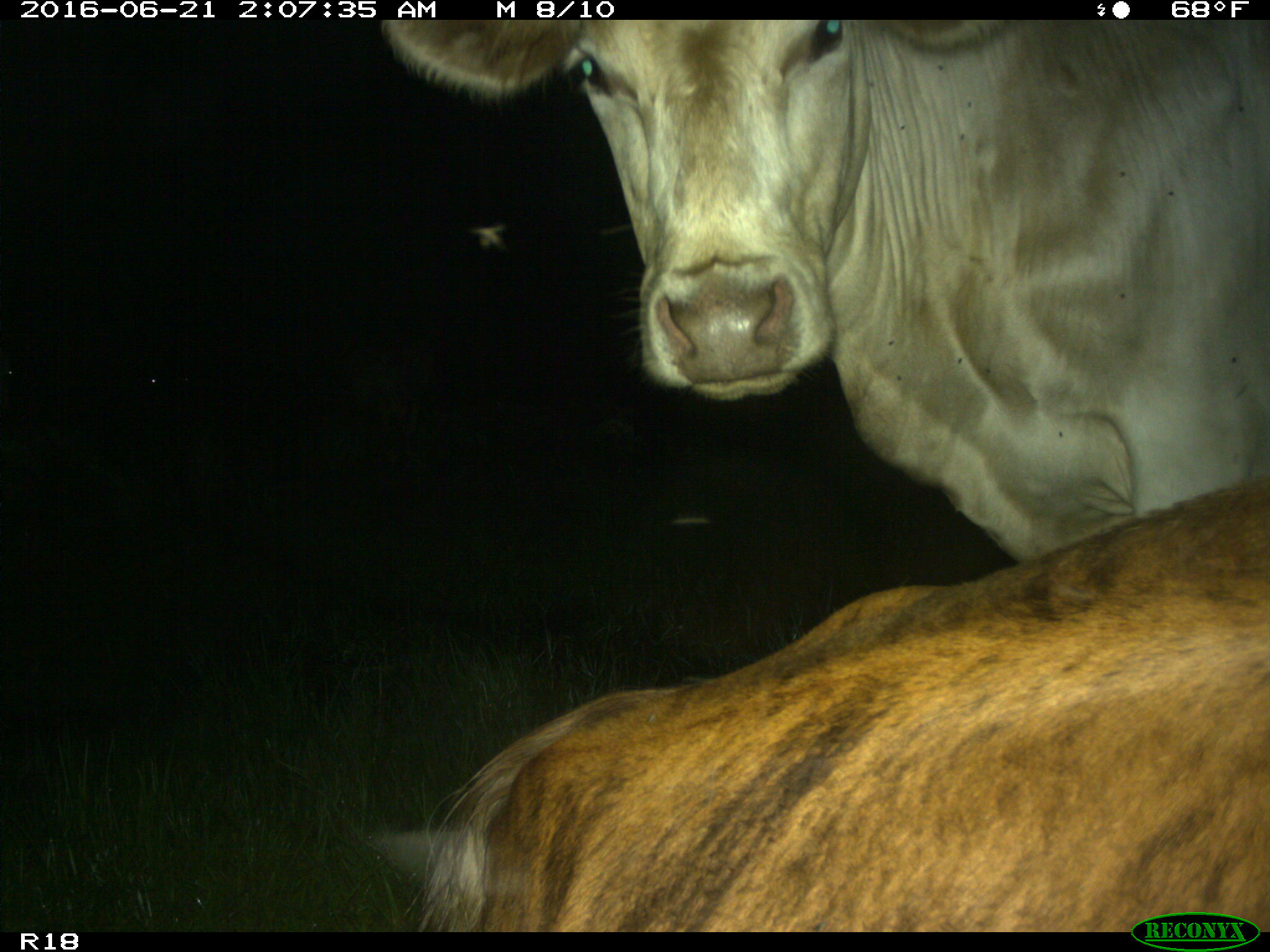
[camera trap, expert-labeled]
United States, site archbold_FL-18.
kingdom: Animalia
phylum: Chordata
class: Mammalia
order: Artiodactyla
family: Bovidae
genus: Bos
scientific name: Bos taurus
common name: domestic cow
Bos taurus (domestic cow).